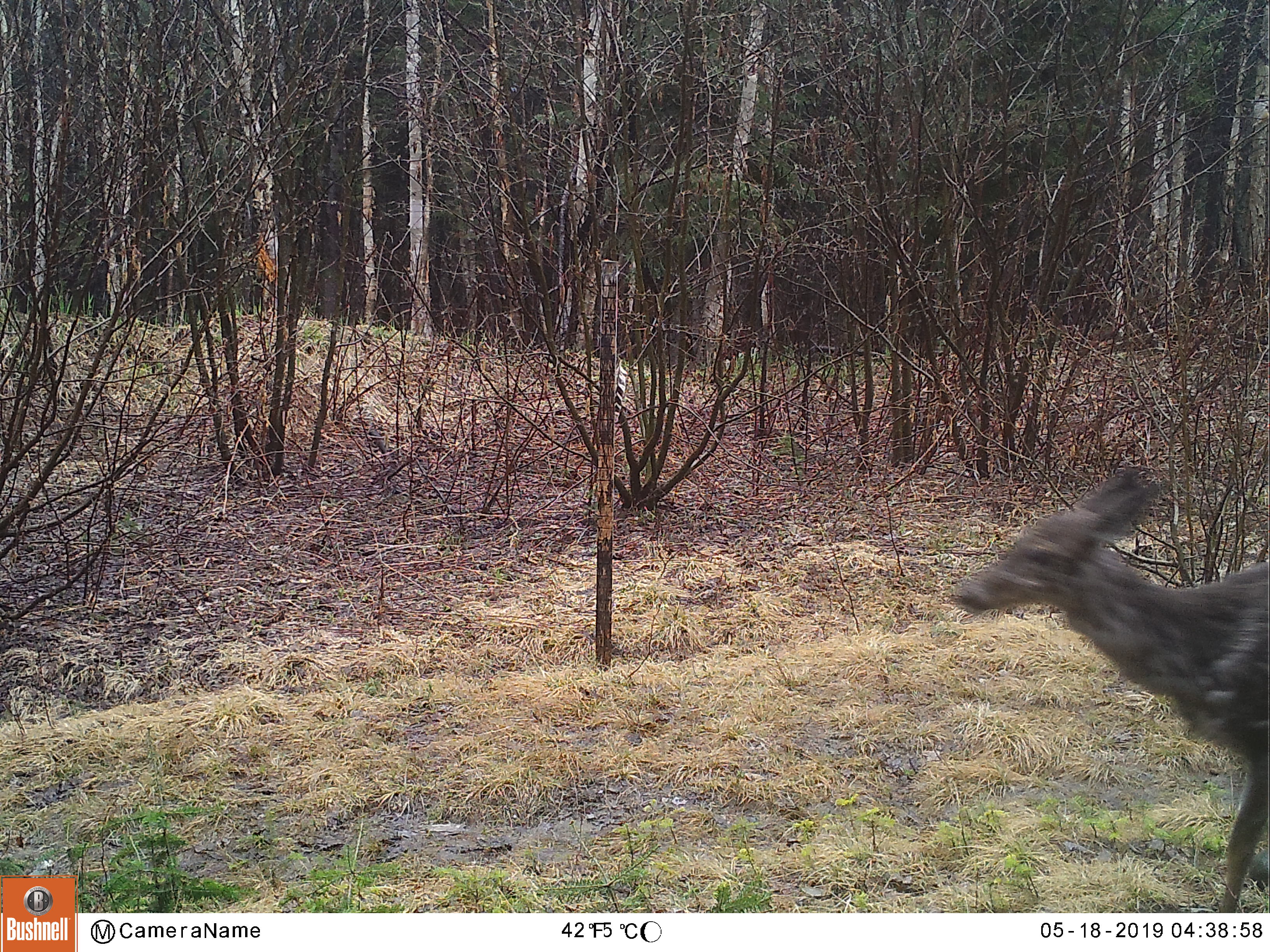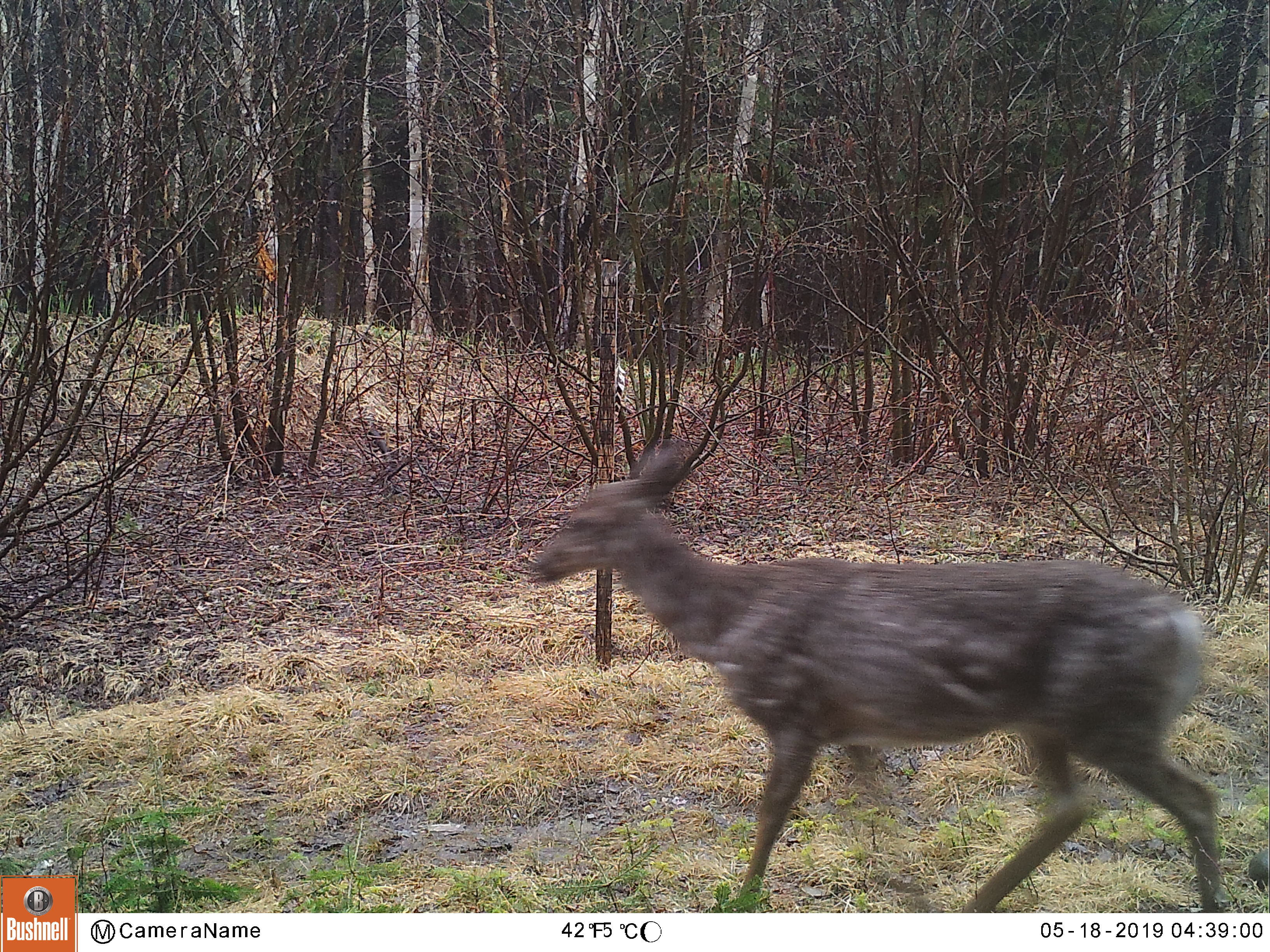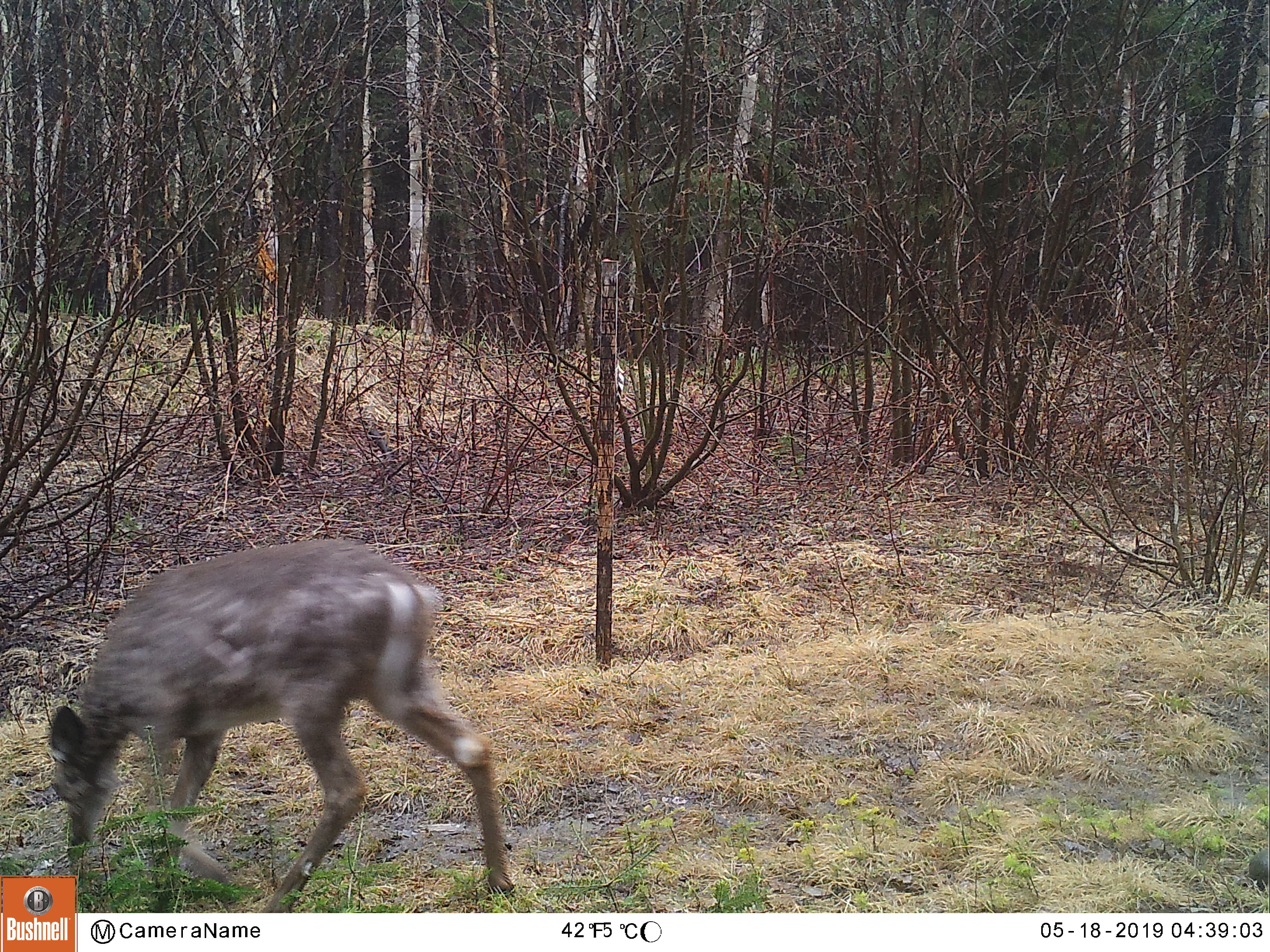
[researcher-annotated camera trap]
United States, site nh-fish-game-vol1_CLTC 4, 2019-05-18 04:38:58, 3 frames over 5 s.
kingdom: Animalia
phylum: Chordata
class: Mammalia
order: Artiodactyla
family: Cervidae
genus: Odocoileus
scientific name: Odocoileus virginianus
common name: white-tailed deer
White-tailed deer (Odocoileus virginianus).